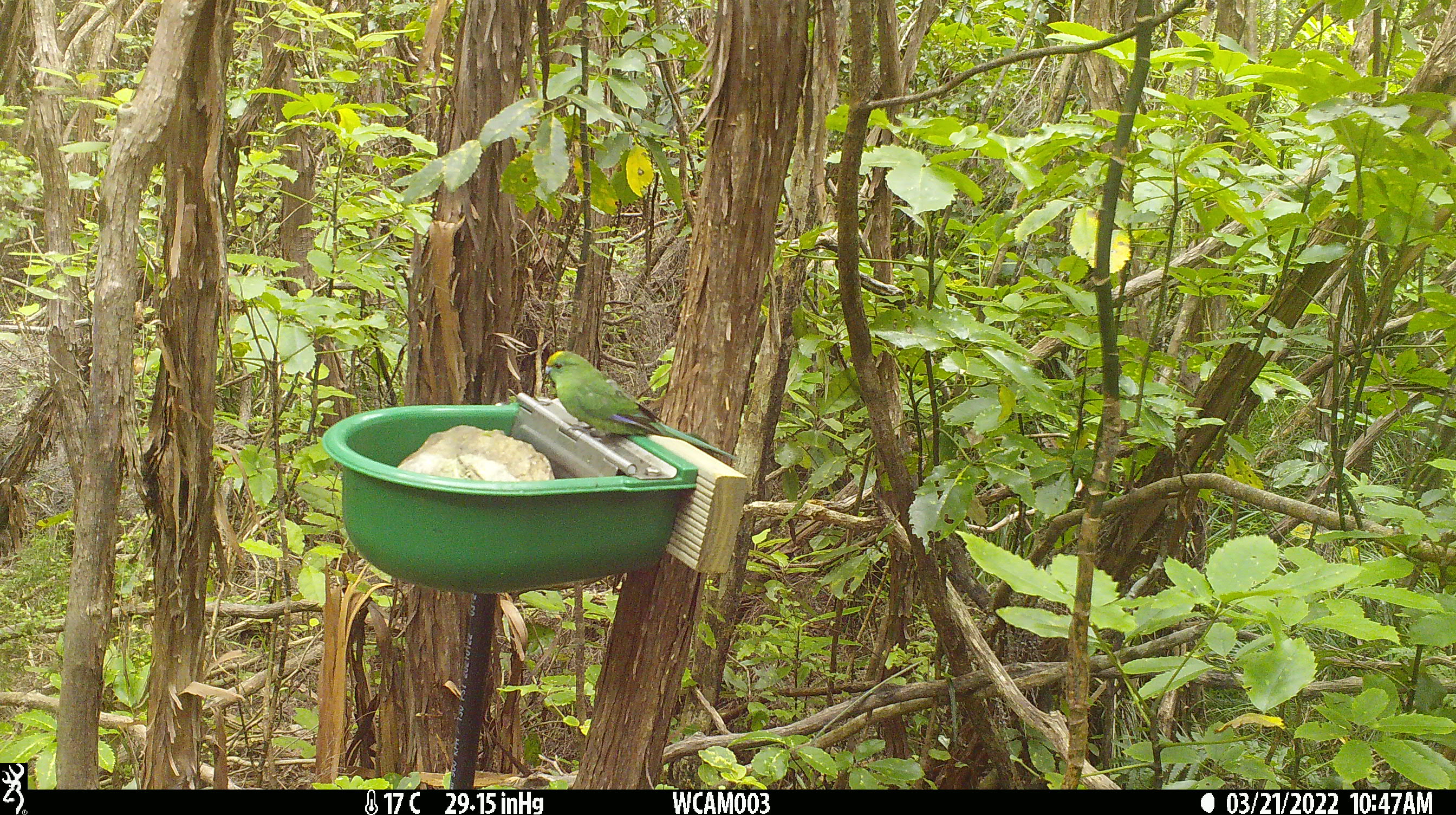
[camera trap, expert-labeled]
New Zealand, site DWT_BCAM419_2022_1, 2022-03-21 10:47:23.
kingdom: Animalia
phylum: Chordata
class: Aves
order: Psittaciformes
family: Psittaculidae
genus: Cyanoramphus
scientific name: Cyanoramphus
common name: parakeet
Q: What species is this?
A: Parakeet (Cyanoramphus).